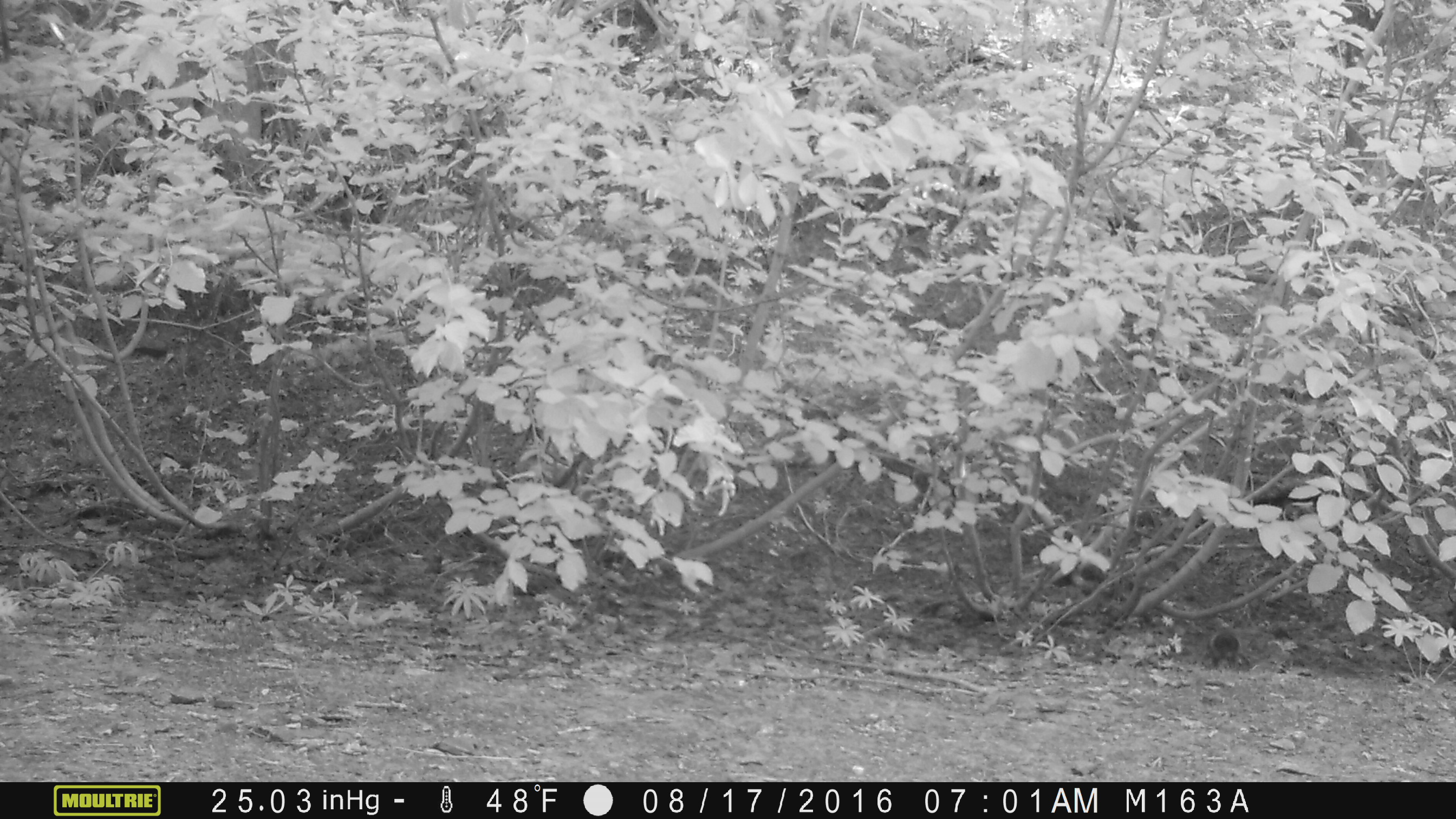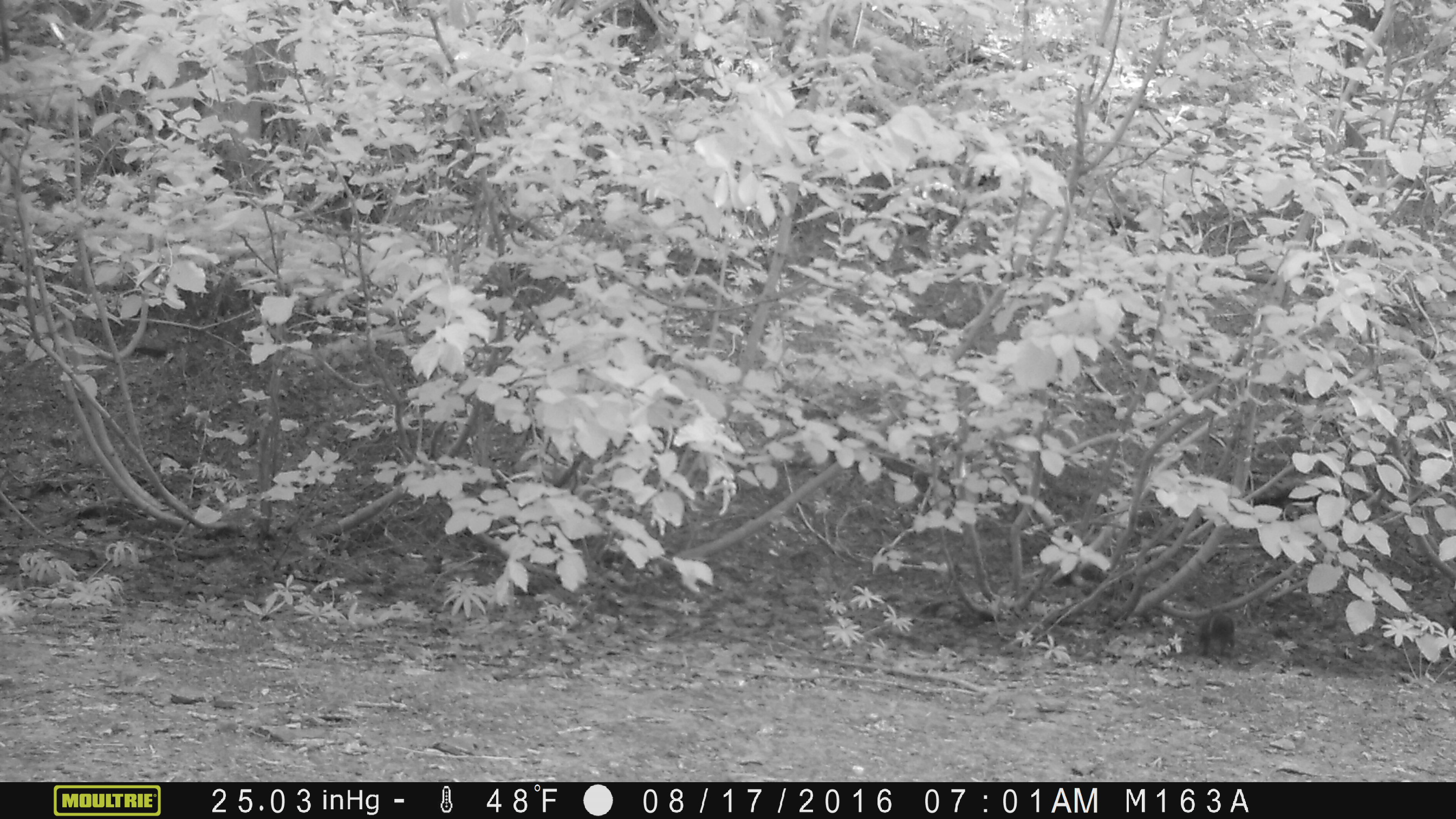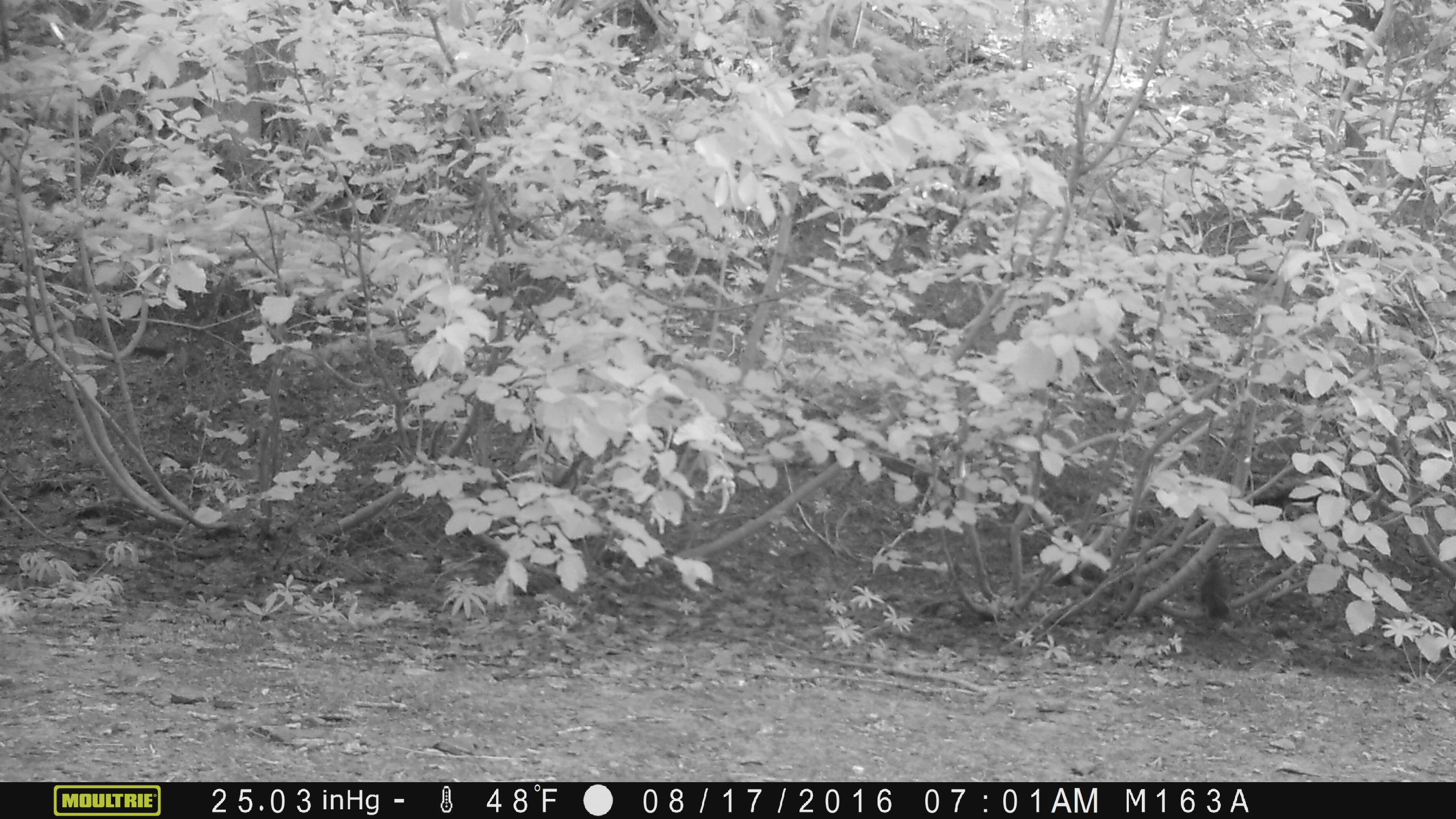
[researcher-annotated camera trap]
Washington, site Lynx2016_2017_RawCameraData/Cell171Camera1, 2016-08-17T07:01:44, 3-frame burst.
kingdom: Animalia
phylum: Chordata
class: Mammalia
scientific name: Mammalia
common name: small mammal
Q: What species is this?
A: Small mammal (Mammalia).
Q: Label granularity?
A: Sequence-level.